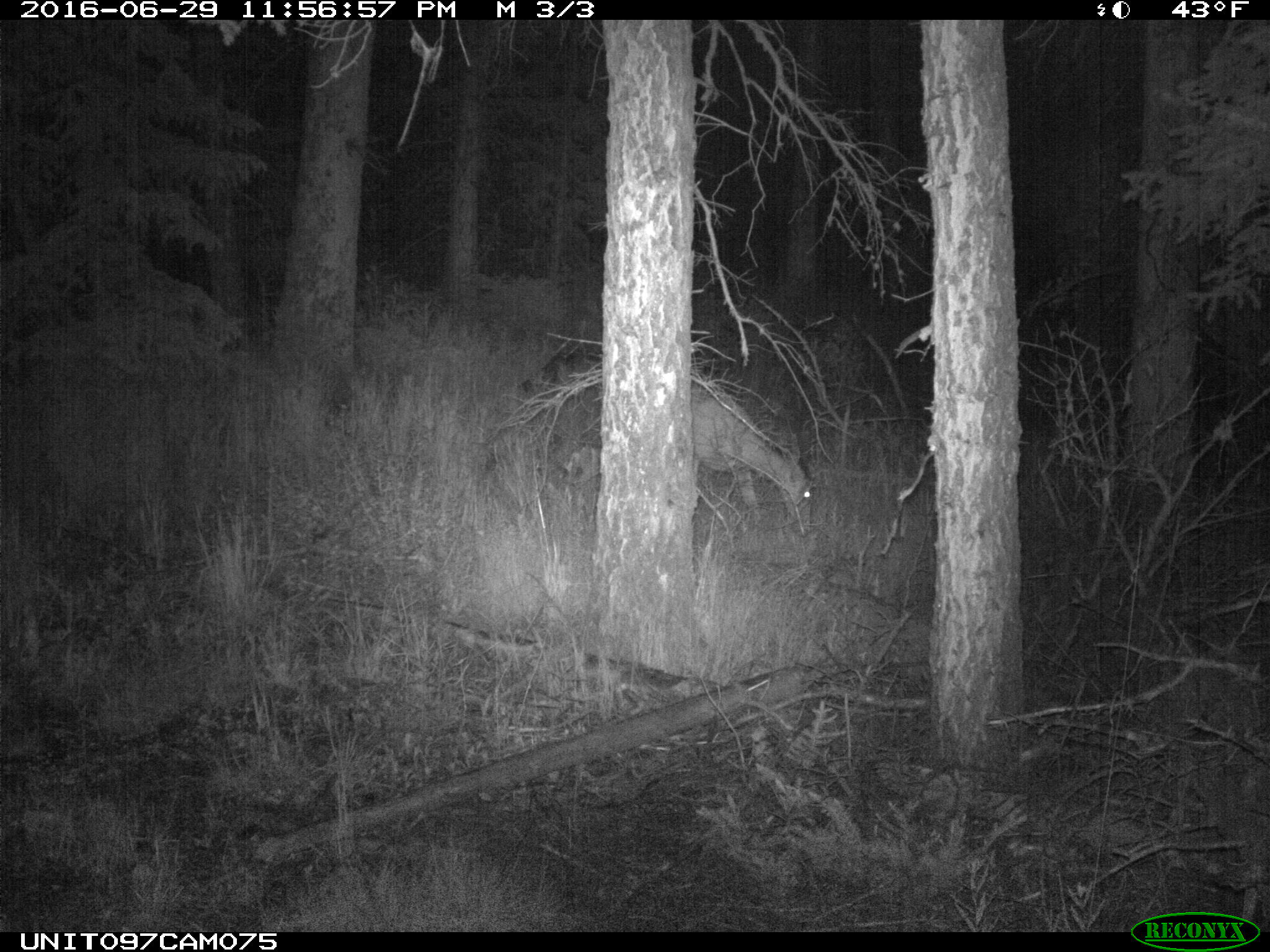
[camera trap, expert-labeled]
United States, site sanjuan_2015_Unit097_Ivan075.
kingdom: Animalia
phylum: Chordata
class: Mammalia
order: Artiodactyla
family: Cervidae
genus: Odocoileus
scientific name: Odocoileus hemionus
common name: mule deer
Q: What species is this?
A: Odocoileus hemionus (mule deer).